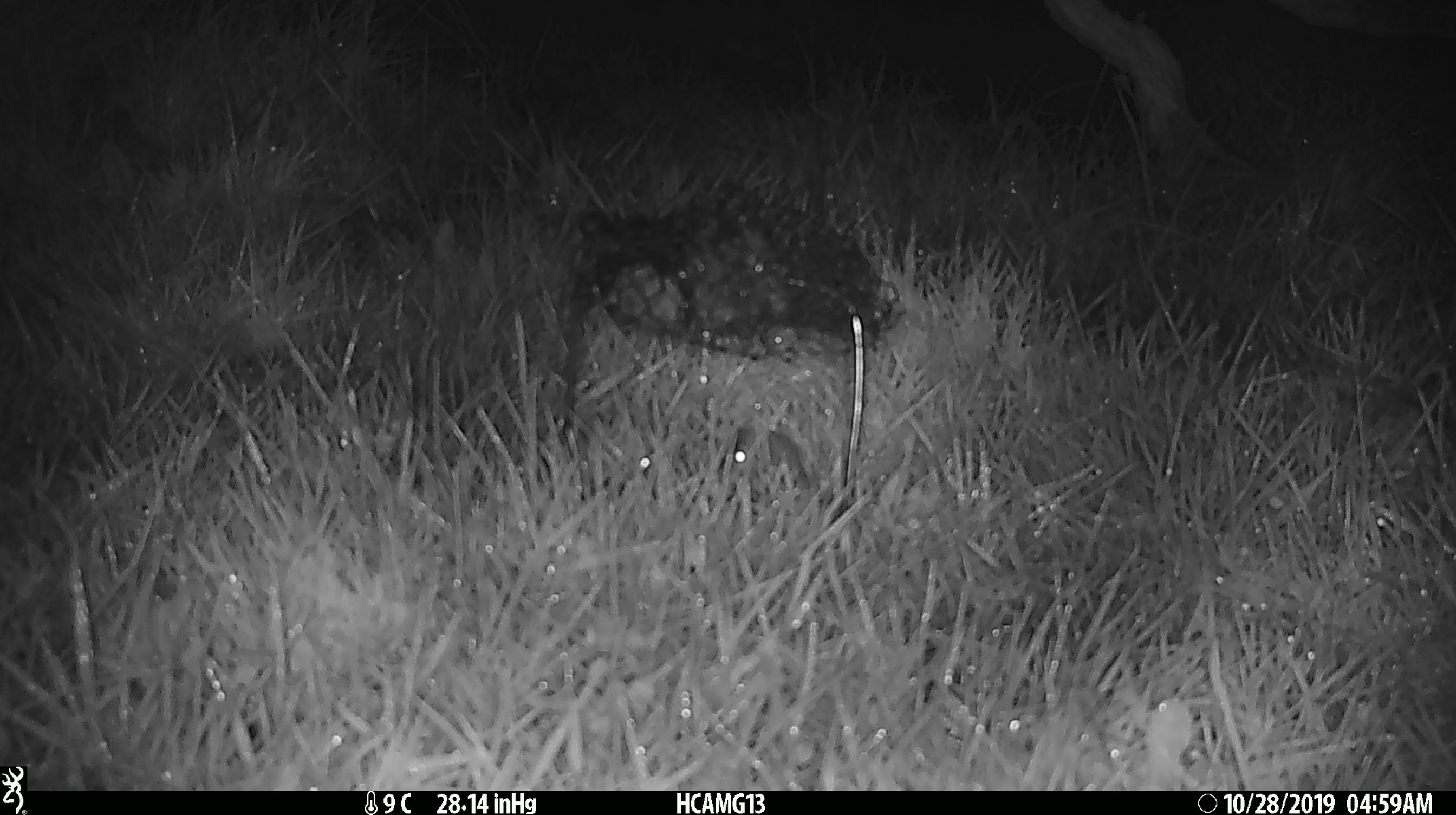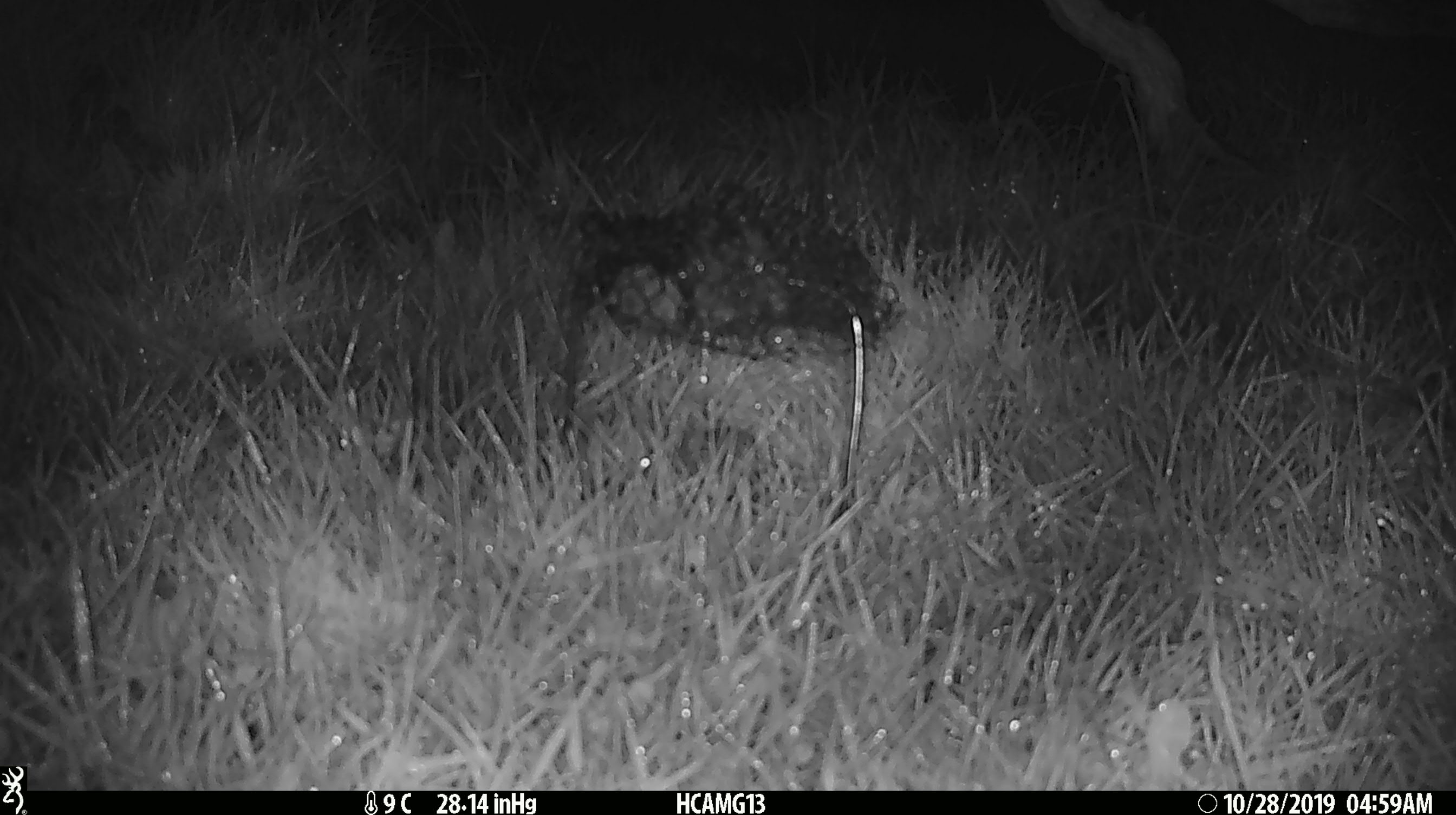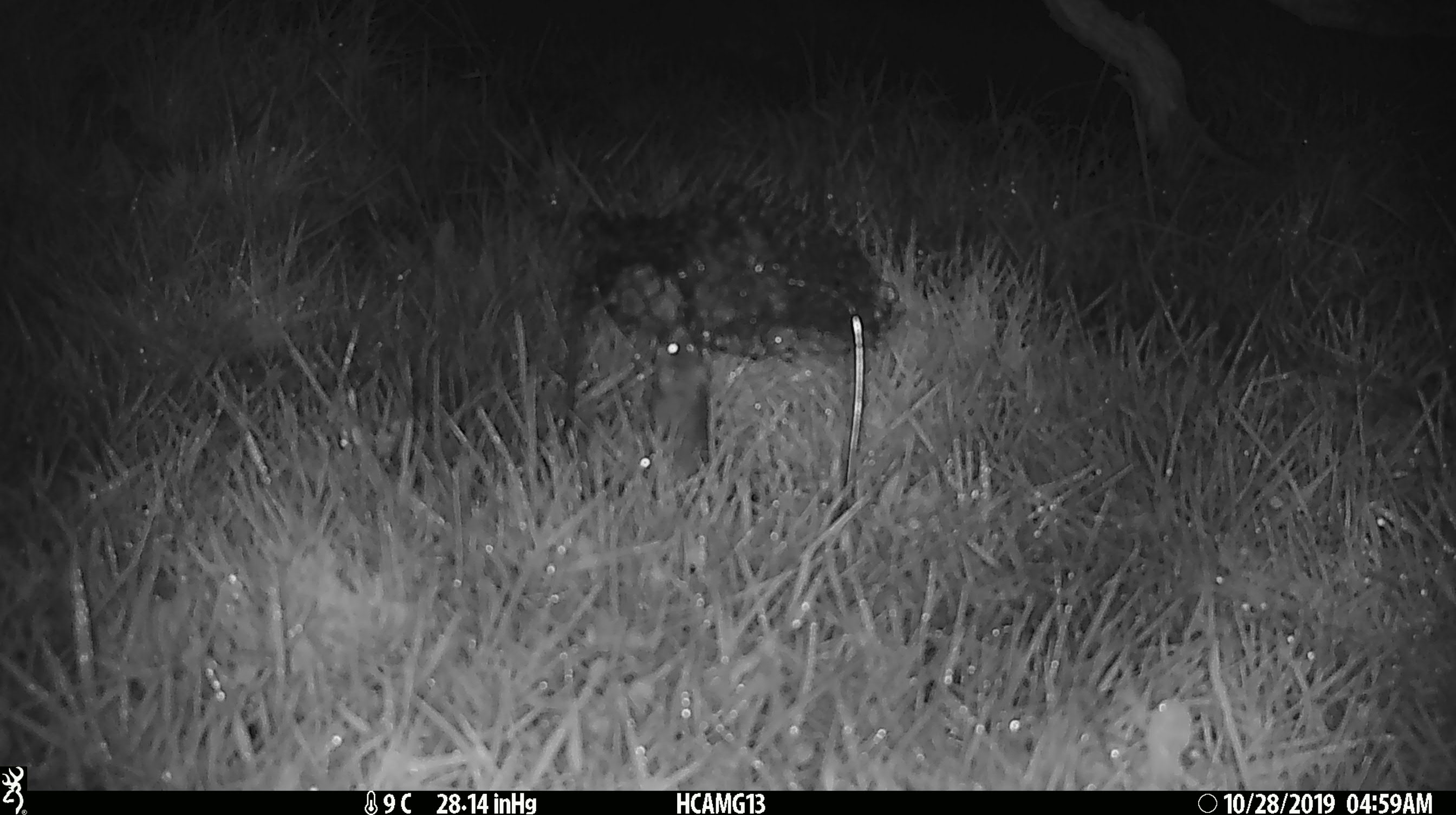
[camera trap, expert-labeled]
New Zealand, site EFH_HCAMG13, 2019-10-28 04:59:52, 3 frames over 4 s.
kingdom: Animalia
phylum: Chordata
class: Mammalia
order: Rodentia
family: Muridae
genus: Mus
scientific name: Mus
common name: mouse